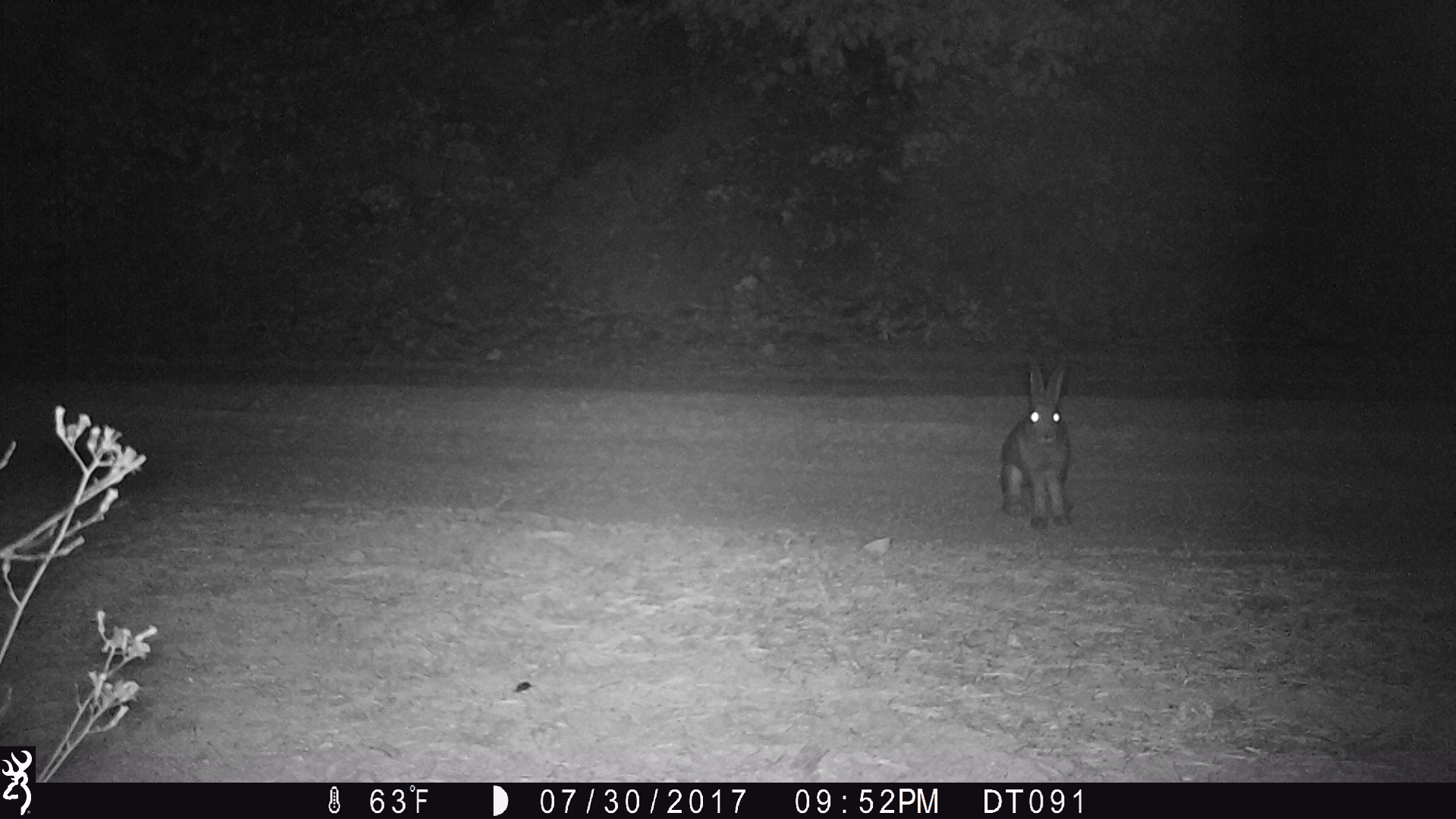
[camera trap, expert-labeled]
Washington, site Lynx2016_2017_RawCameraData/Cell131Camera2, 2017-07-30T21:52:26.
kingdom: Animalia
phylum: Chordata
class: Mammalia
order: Lagomorpha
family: Leporidae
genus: Lepus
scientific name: Lepus americanus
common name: snowshoe hare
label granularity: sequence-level